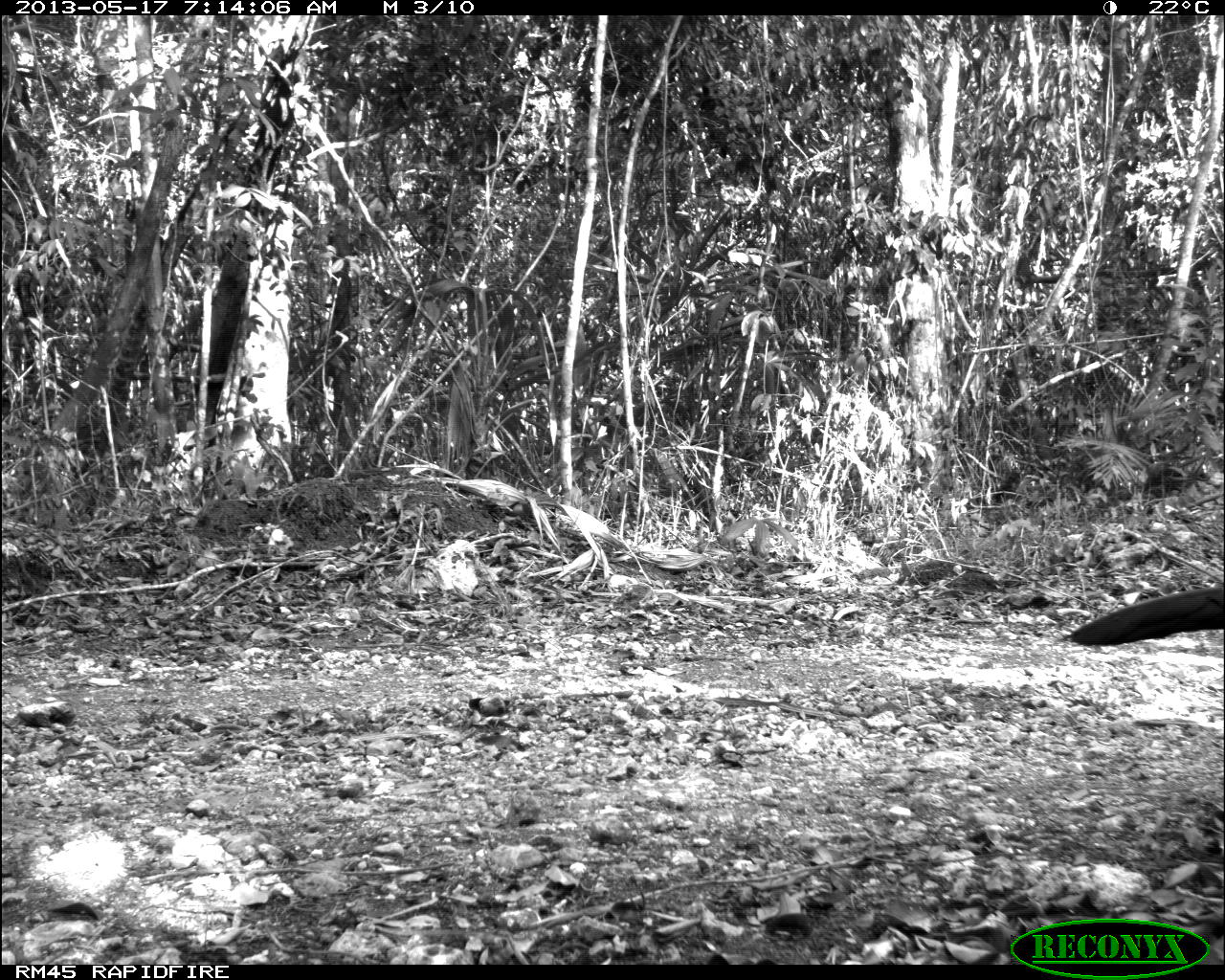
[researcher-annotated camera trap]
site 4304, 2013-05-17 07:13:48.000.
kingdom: Animalia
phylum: Chordata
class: Aves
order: Galliformes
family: Cracidae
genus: Crax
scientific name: Crax rubra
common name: great curassow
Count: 1.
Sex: male.